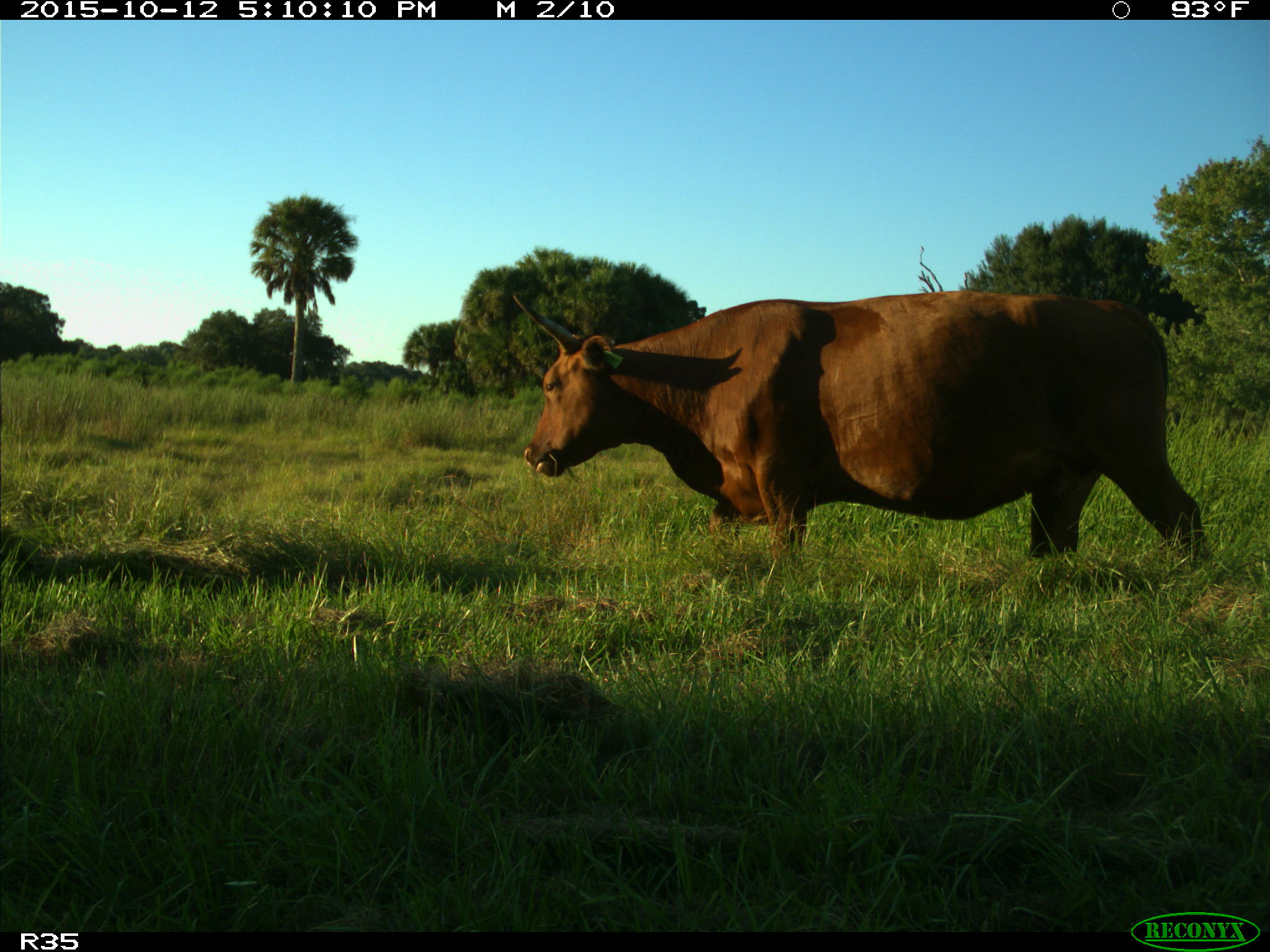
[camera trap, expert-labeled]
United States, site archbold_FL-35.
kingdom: Animalia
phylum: Chordata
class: Mammalia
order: Artiodactyla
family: Bovidae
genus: Bos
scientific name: Bos taurus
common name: domestic cow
Bos taurus (domestic cow).